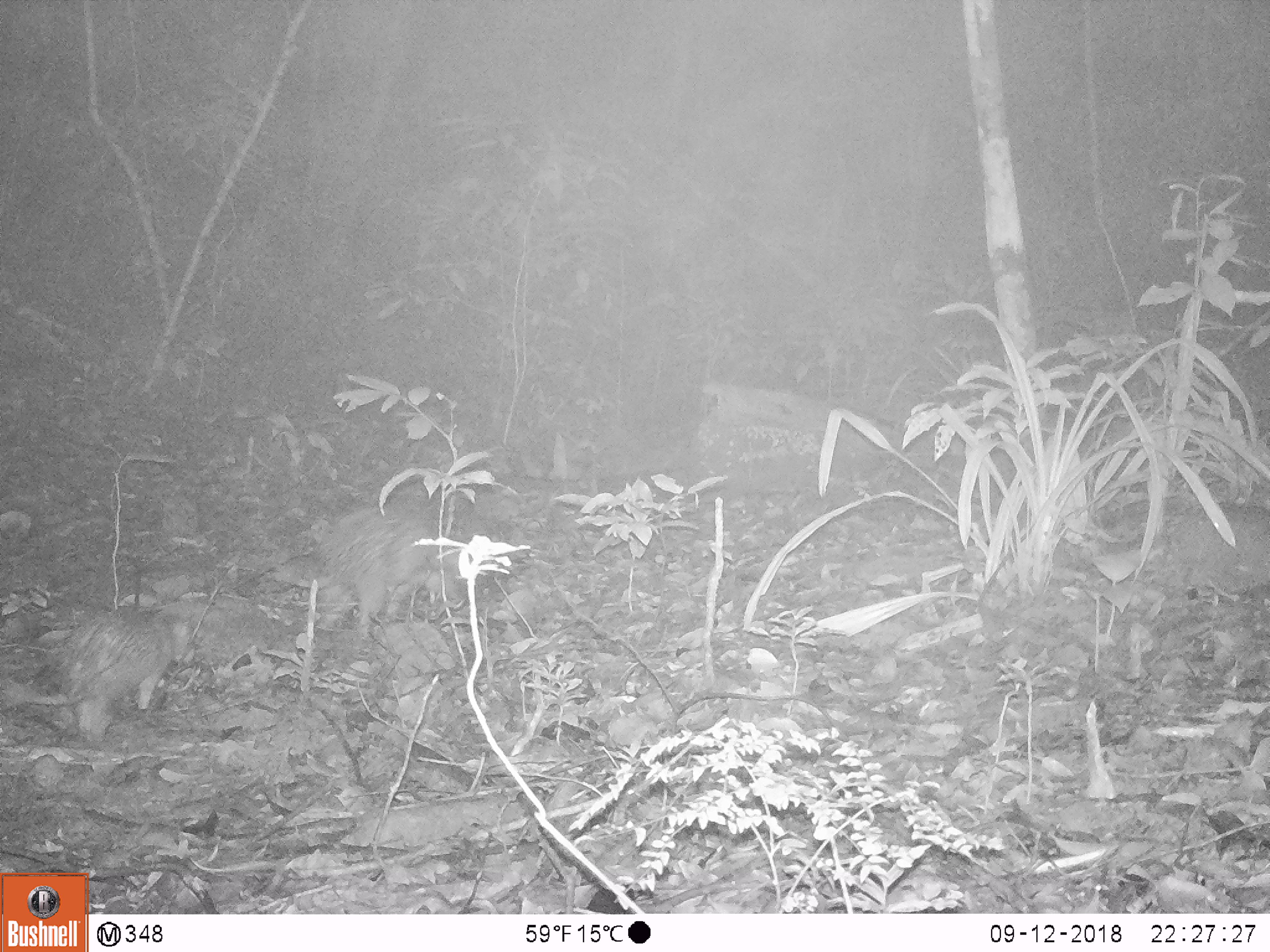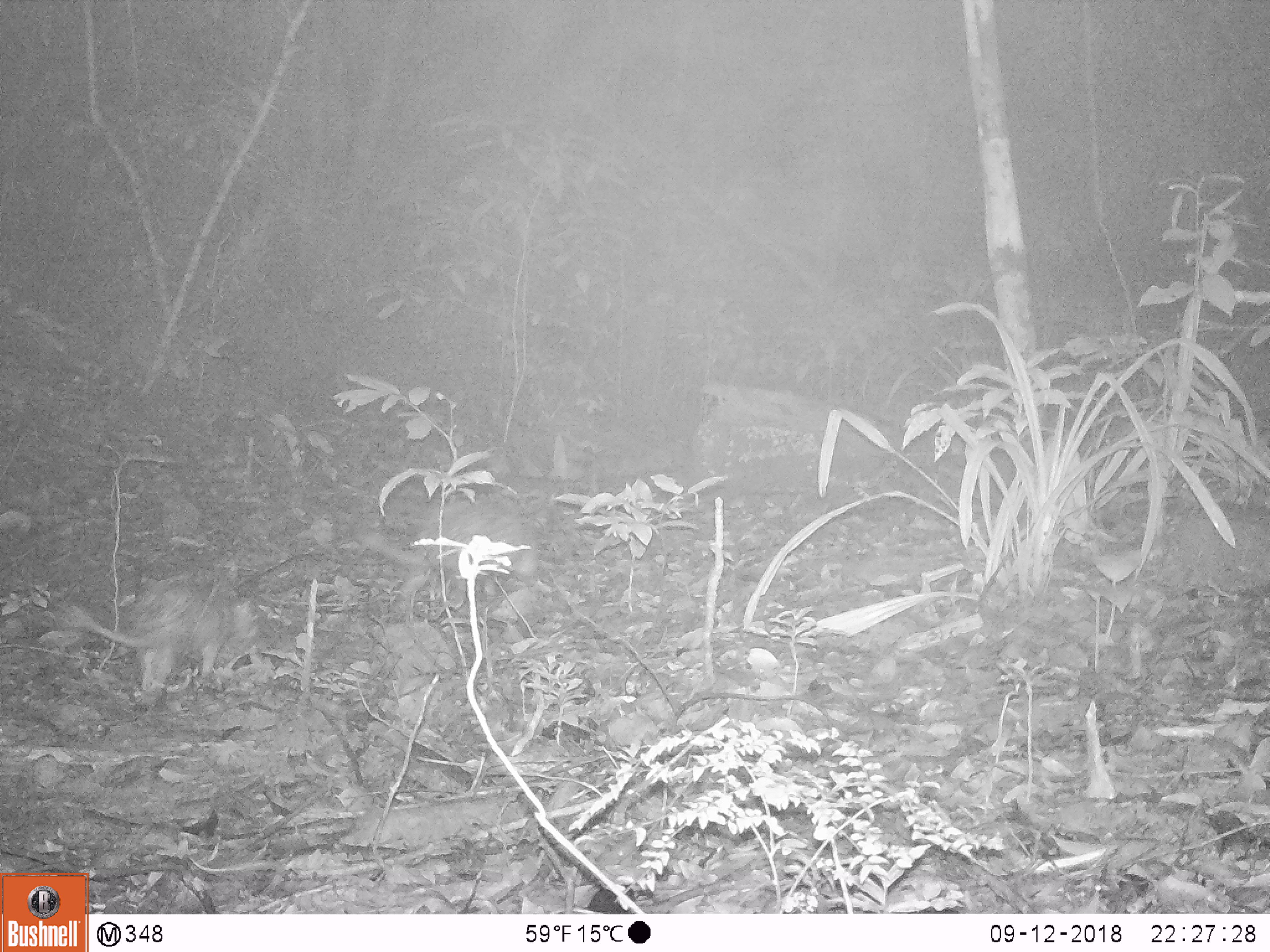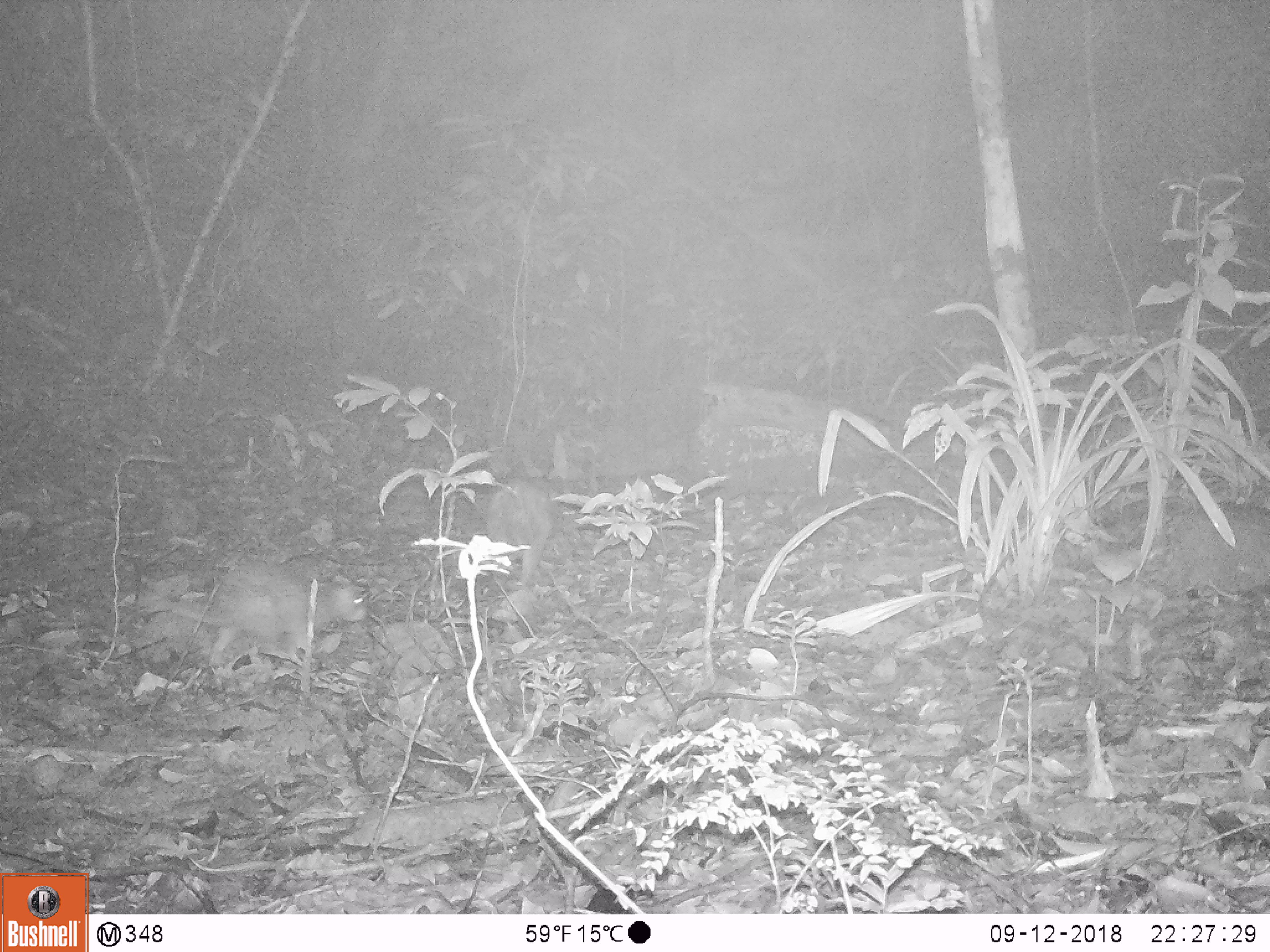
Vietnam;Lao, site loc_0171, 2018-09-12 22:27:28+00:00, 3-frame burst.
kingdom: Animalia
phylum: Chordata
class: Mammalia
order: Rodentia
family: Hystricidae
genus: Atherurus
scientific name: Atherurus macrourus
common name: asiatic brush-tailed porcupine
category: asiatic brush tailed porcupine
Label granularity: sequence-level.